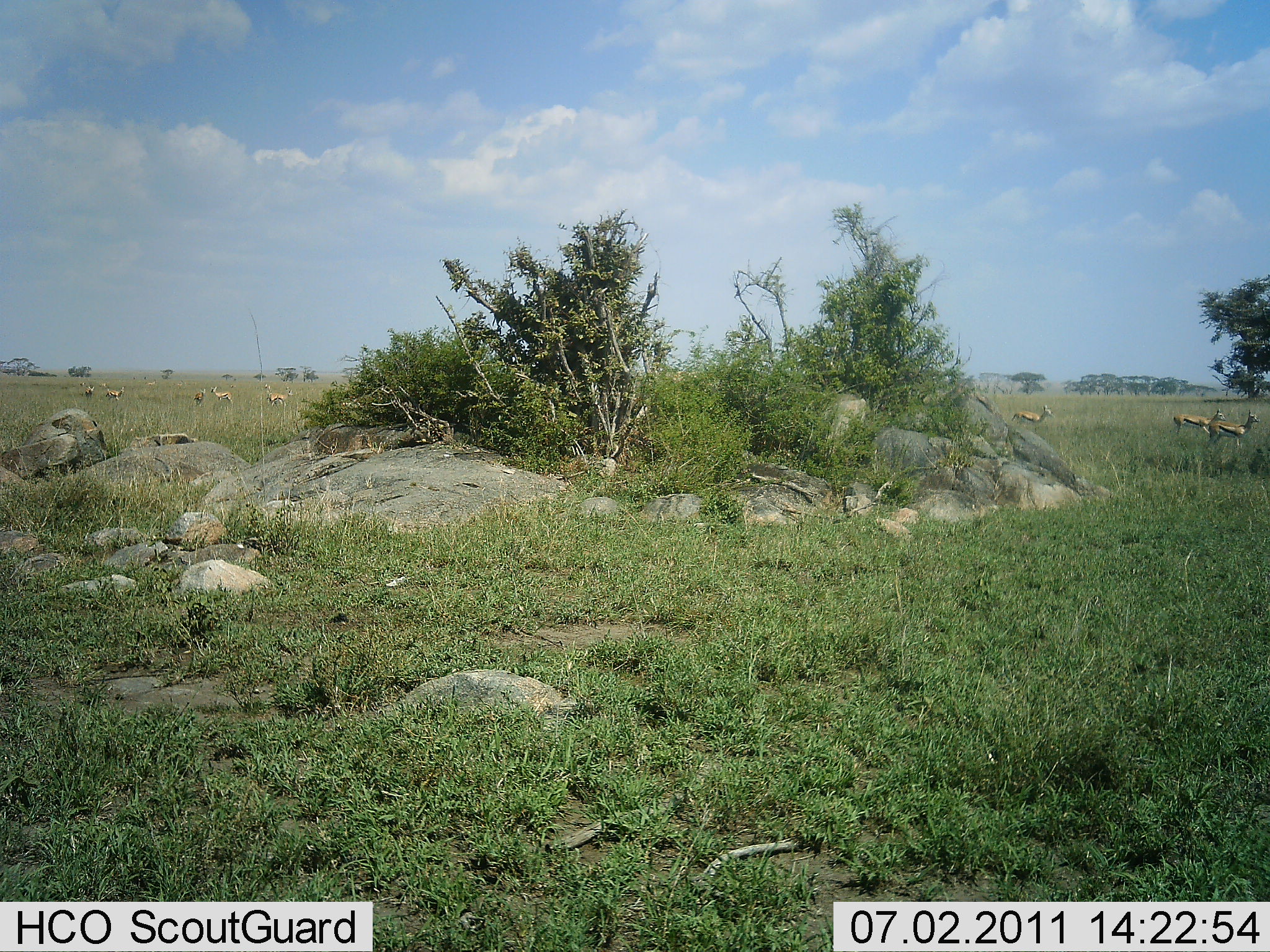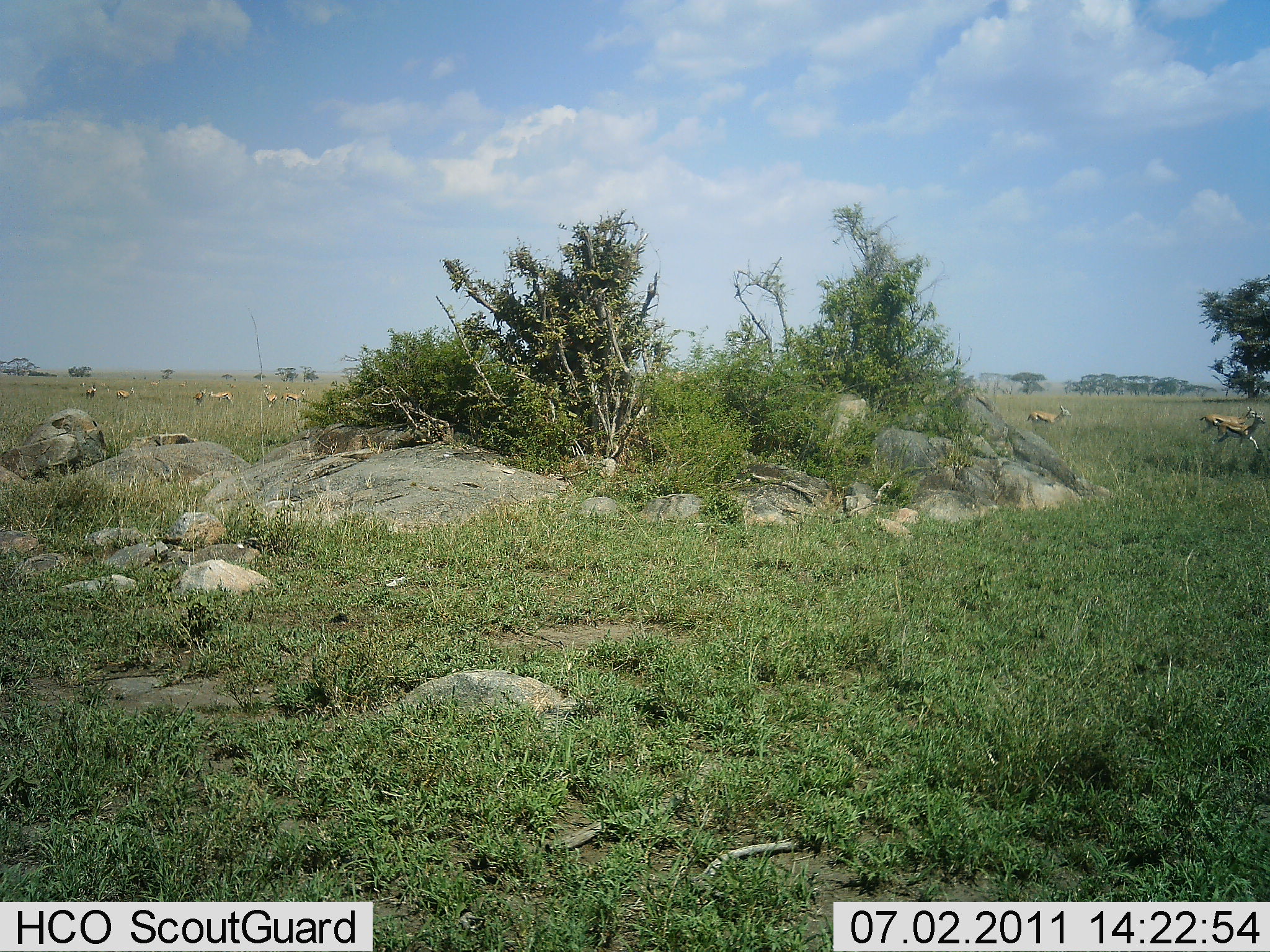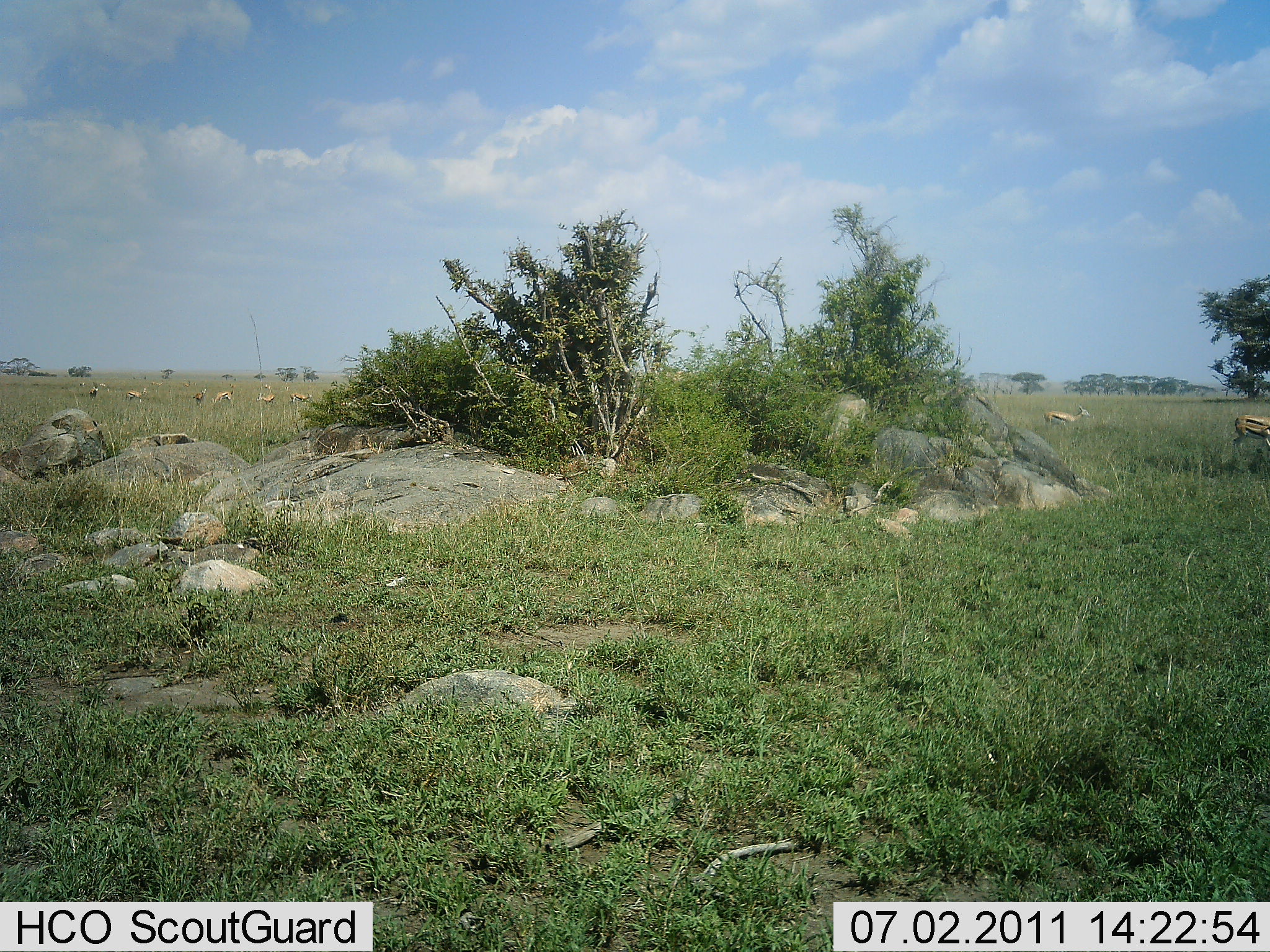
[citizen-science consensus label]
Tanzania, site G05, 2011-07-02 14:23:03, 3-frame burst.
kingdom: Animalia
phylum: Chordata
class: Mammalia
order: Artiodactyla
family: Bovidae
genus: Eudorcas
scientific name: Eudorcas thomsonii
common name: thomson's gazelle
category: gazellethomsons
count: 10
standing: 27%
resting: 0%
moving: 91%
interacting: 0%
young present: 0%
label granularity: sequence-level